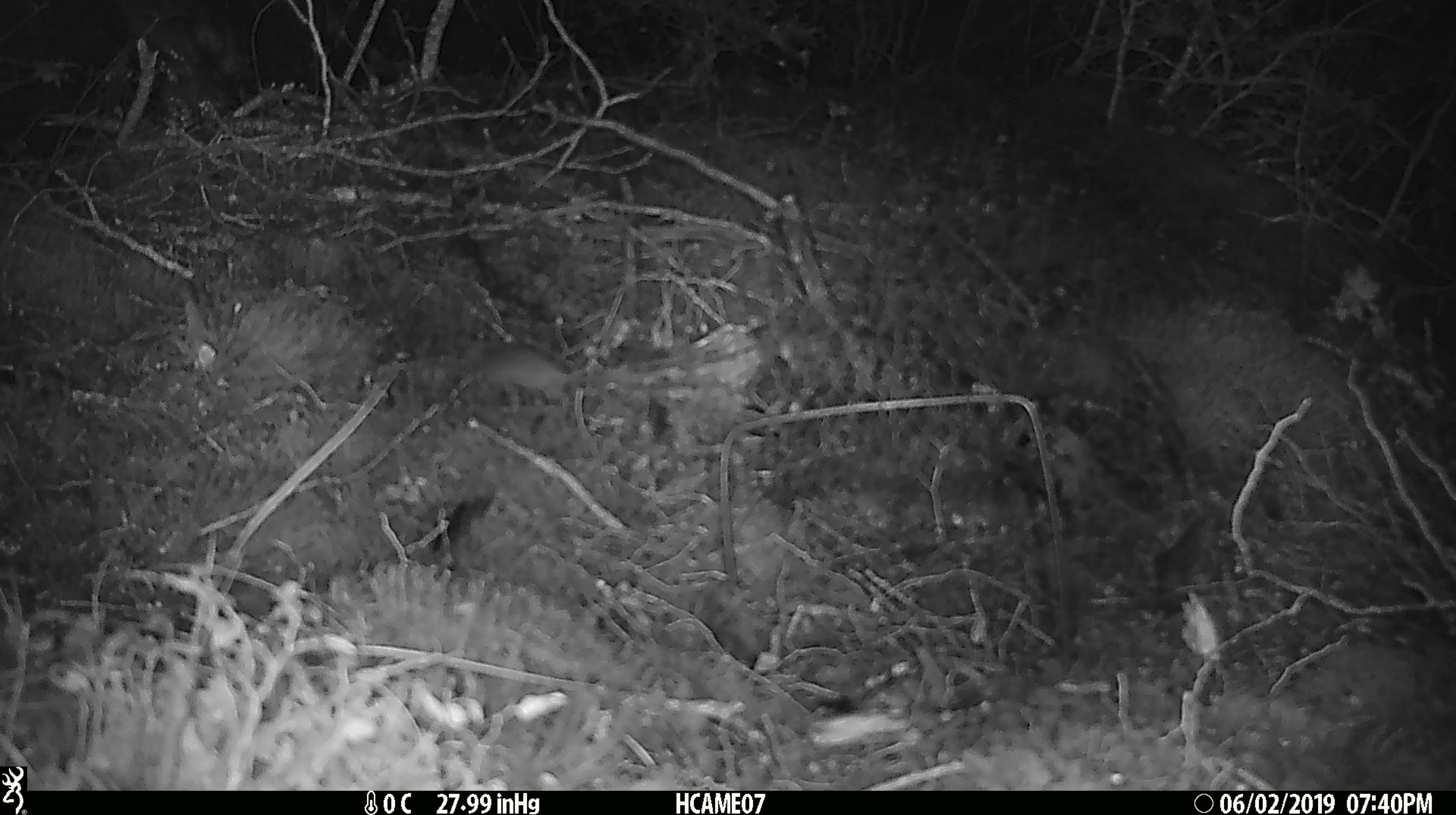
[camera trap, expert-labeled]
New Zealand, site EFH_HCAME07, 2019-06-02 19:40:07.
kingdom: Animalia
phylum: Chordata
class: Mammalia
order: Rodentia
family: Muridae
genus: Mus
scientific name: Mus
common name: mouse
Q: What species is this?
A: Mouse (Mus).